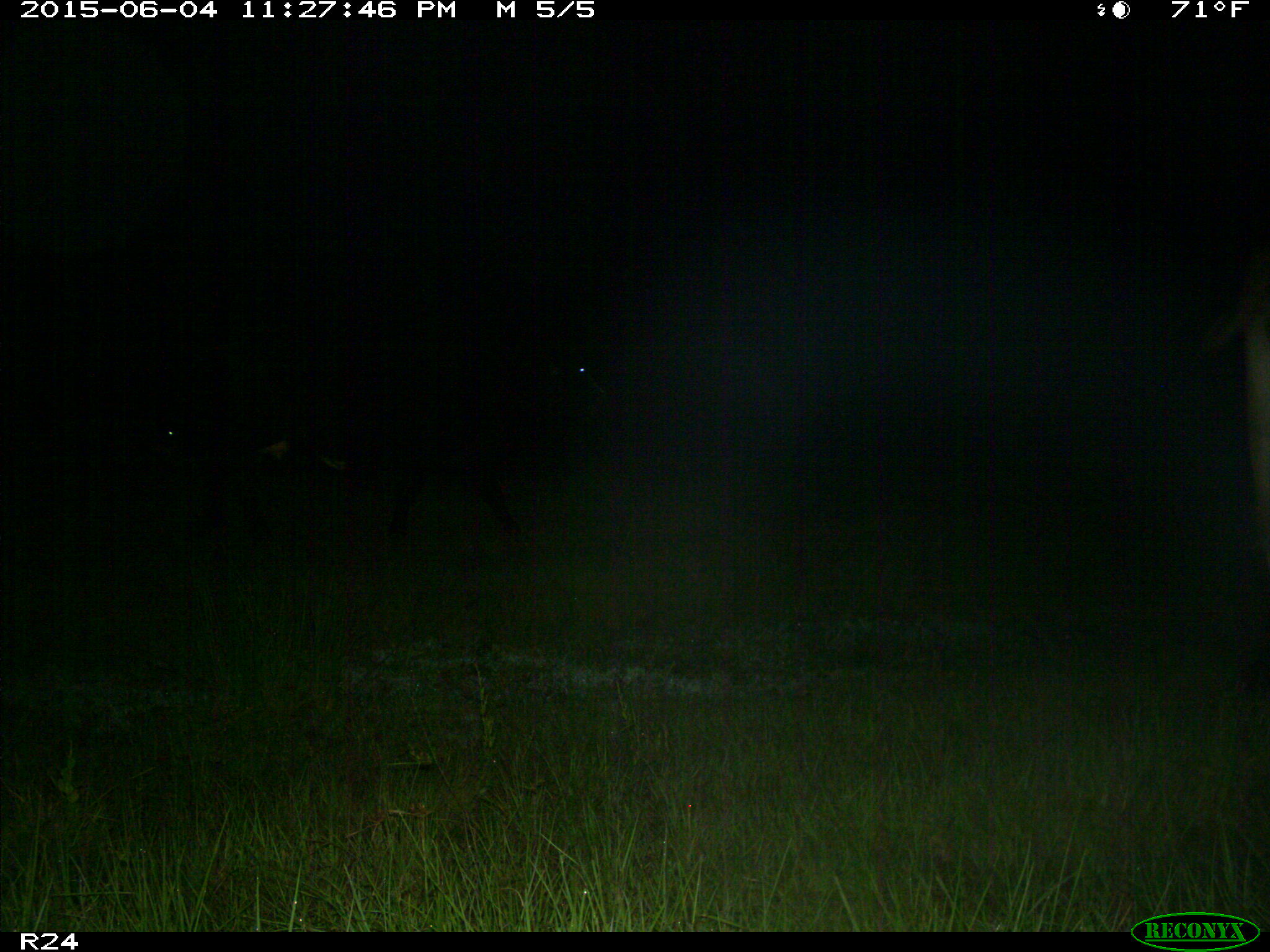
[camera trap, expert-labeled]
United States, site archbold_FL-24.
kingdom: Animalia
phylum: Chordata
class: Mammalia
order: Carnivora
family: Procyonidae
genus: Procyon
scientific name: Procyon lotor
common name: common raccoon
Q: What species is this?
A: Procyon lotor (common raccoon).